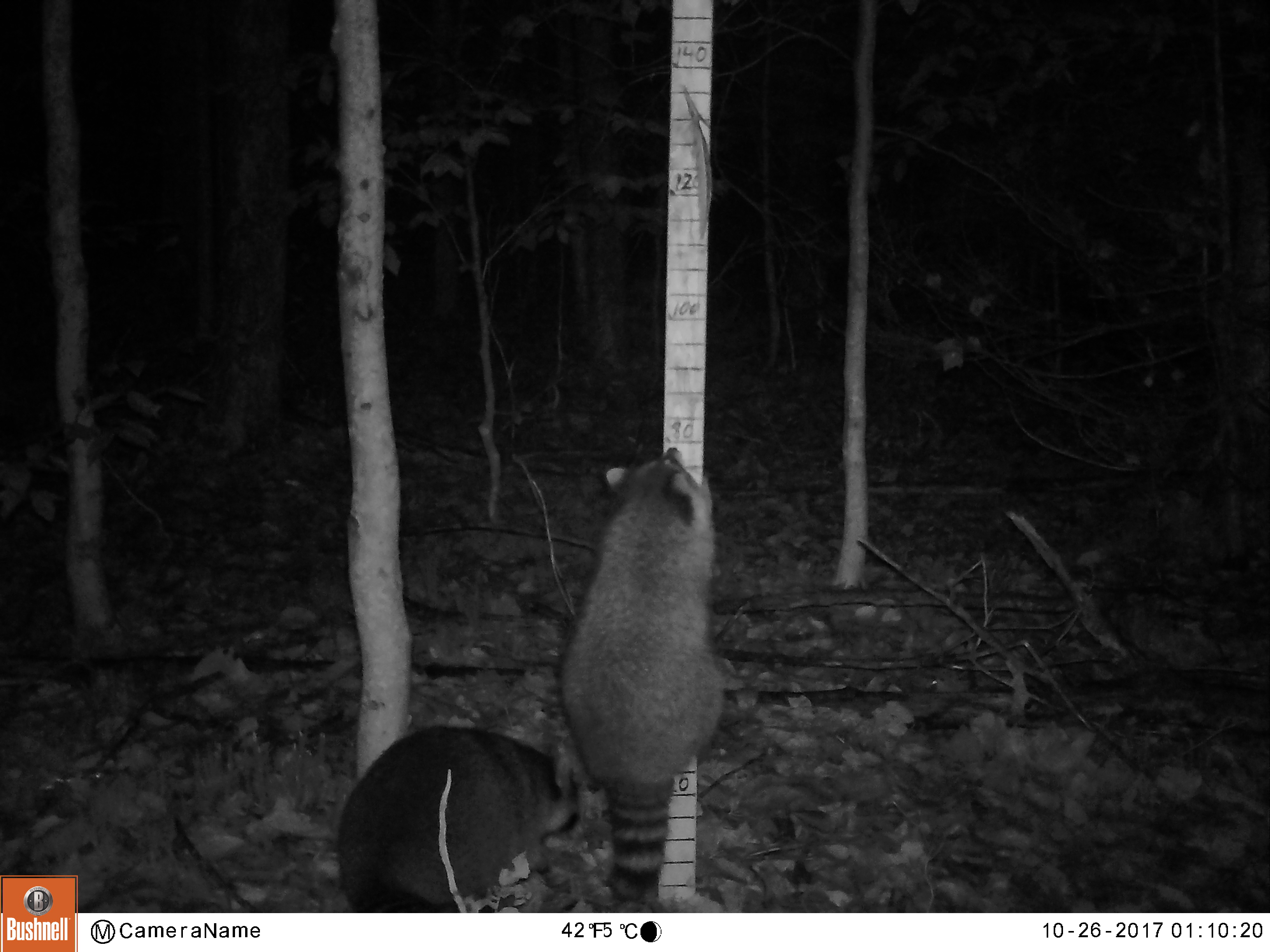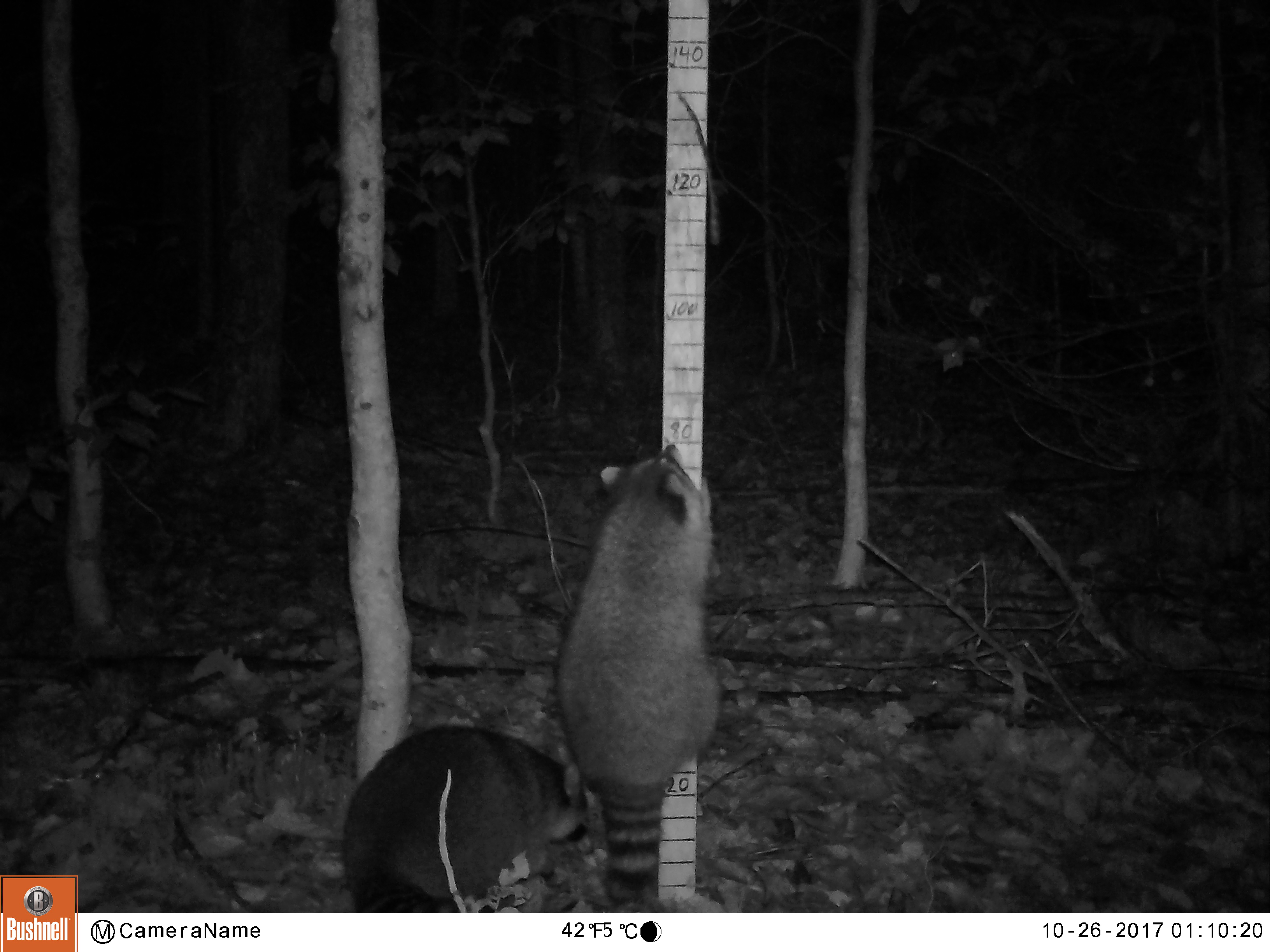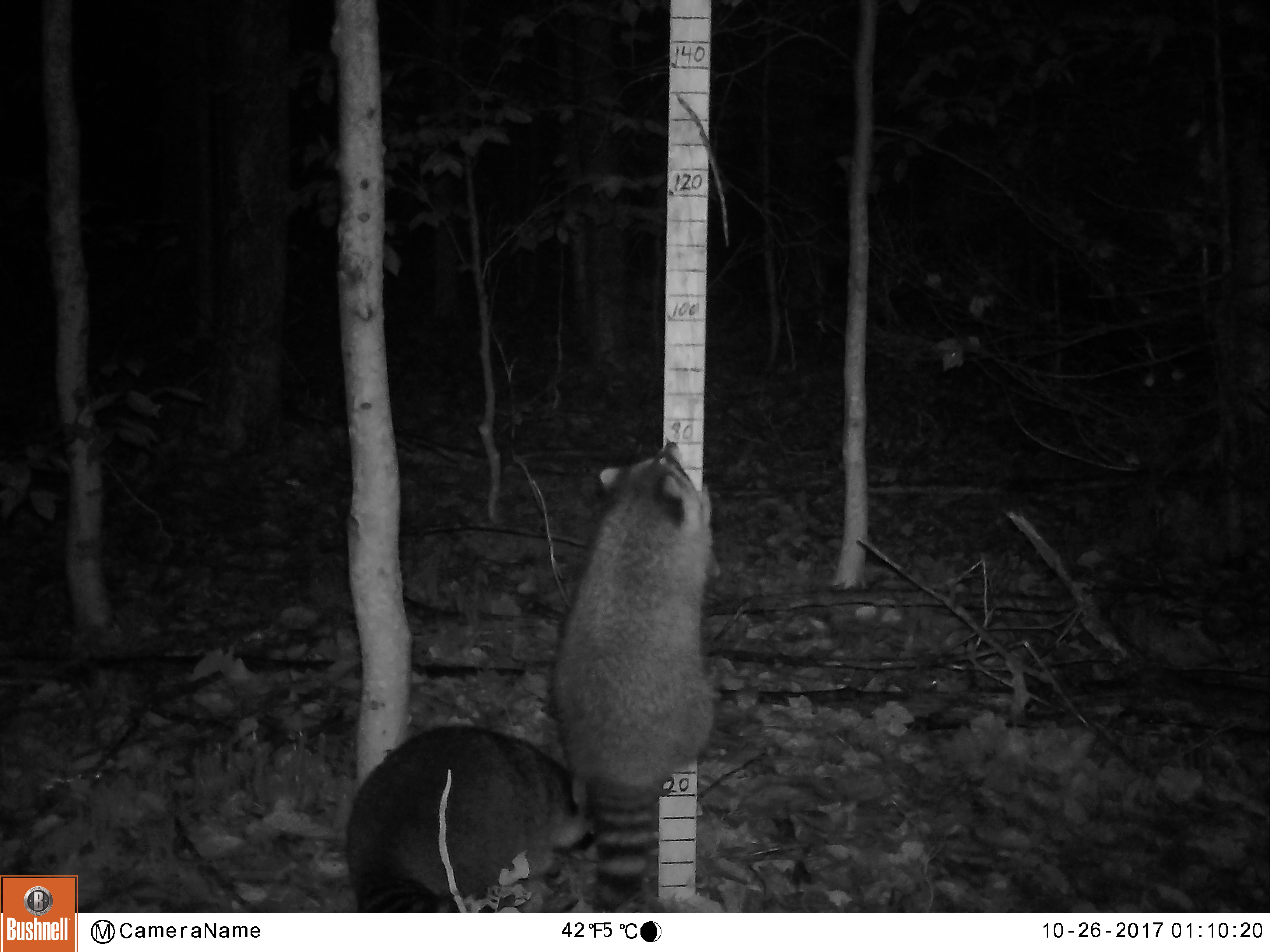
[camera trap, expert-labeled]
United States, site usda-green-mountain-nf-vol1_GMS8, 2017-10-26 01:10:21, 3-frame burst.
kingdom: Animalia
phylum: Chordata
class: Mammalia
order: Carnivora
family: Procyonidae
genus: Procyon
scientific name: Procyon lotor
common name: raccoon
Raccoon (Procyon lotor).